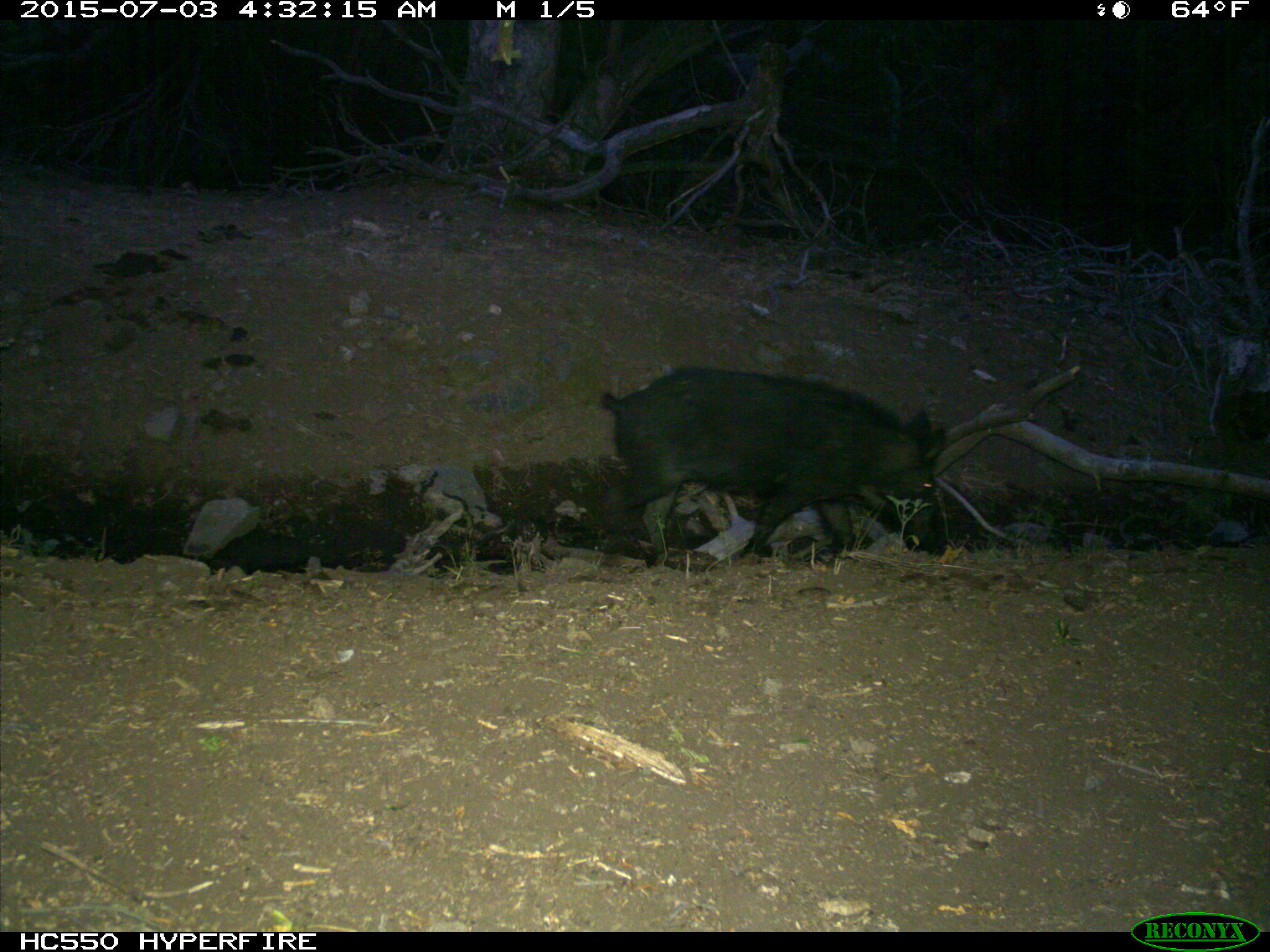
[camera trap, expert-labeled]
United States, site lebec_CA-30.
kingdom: Animalia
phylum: Chordata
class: Mammalia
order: Artiodactyla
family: Suidae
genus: Sus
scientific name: Sus scrofa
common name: wild boar